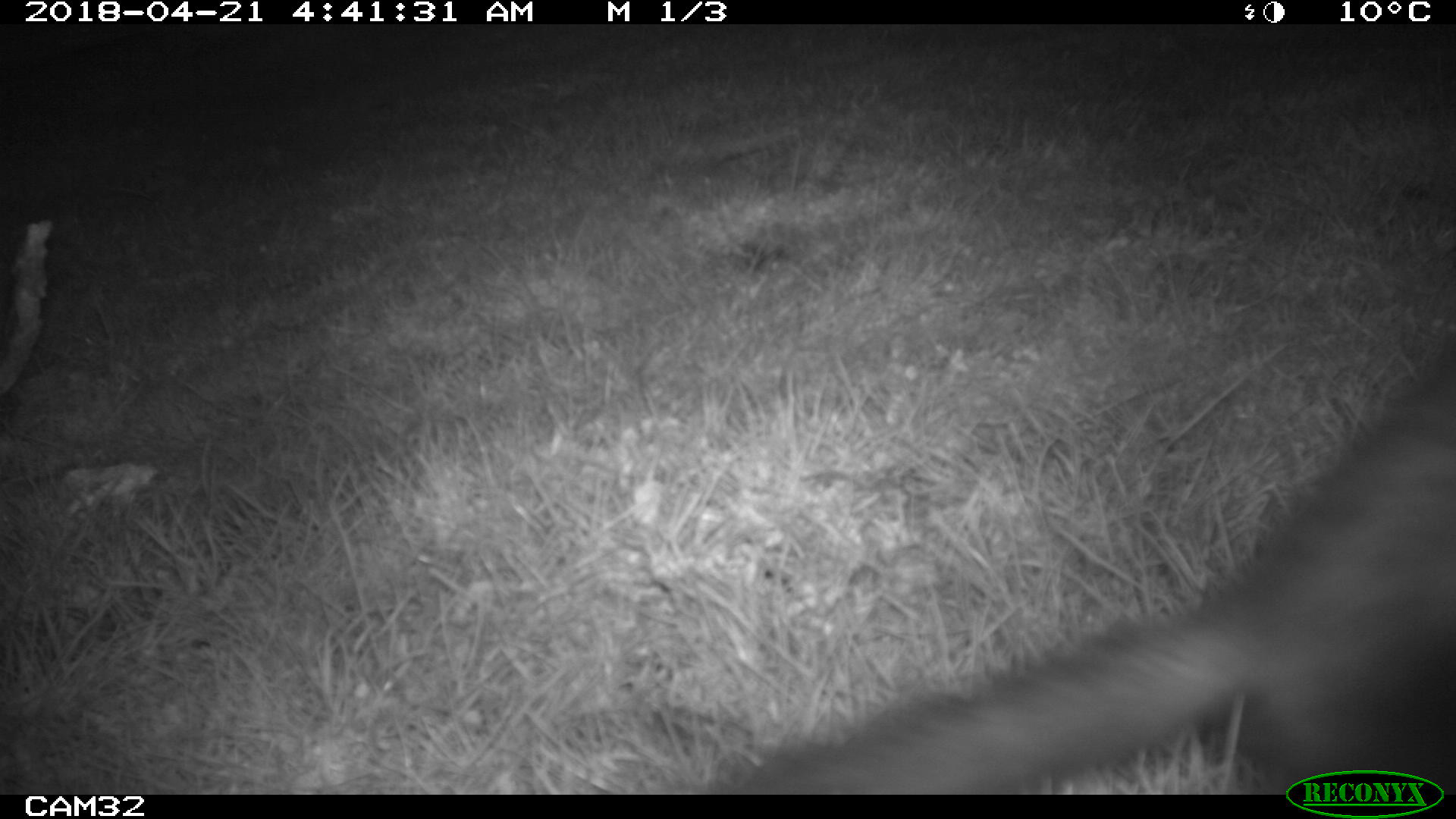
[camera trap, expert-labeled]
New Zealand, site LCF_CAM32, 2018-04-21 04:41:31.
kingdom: Animalia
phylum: Chordata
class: Mammalia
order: Carnivora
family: Mustelidae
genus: Mustela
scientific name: Mustela furo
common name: ferret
Ferret (Mustela furo).